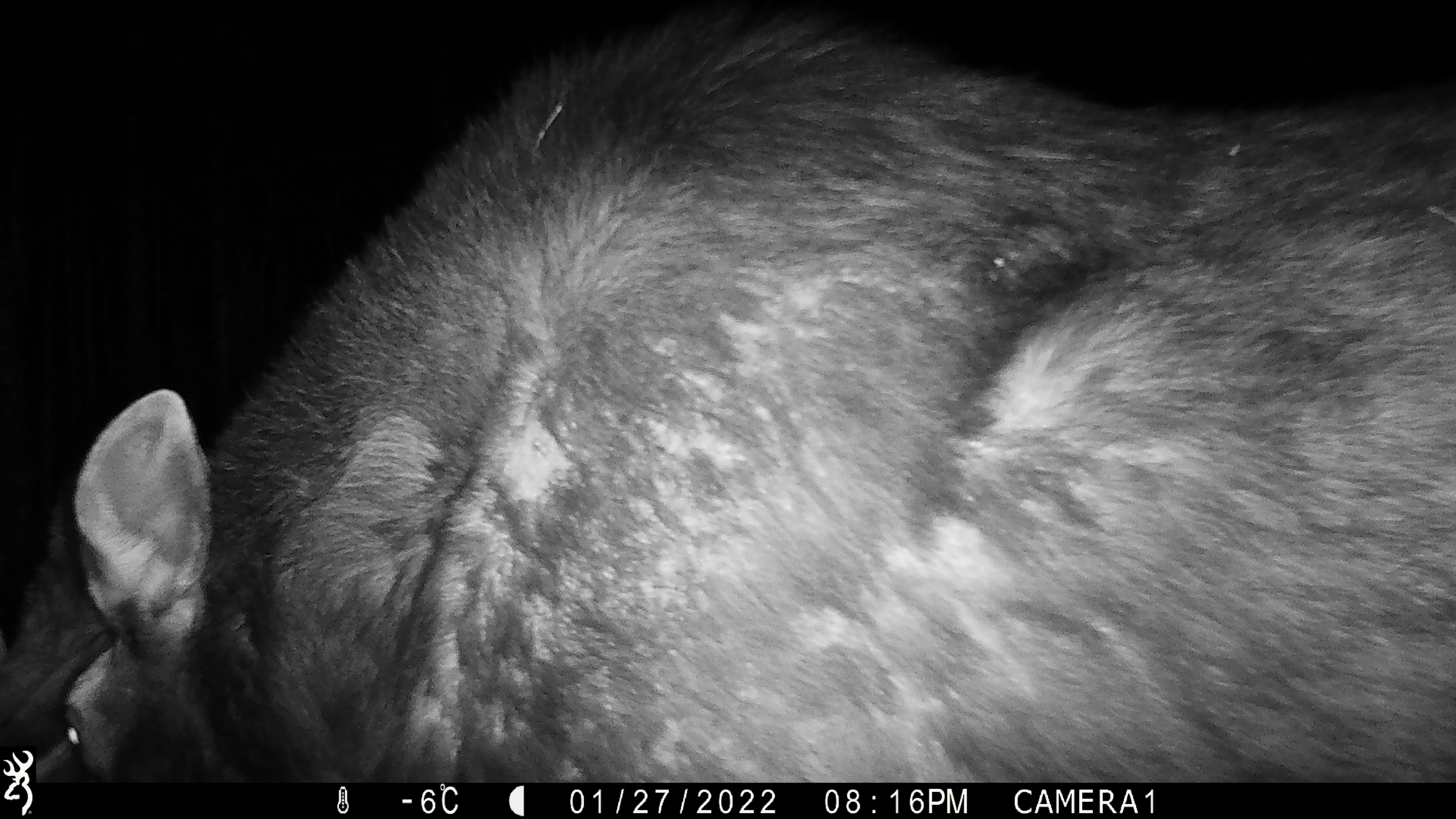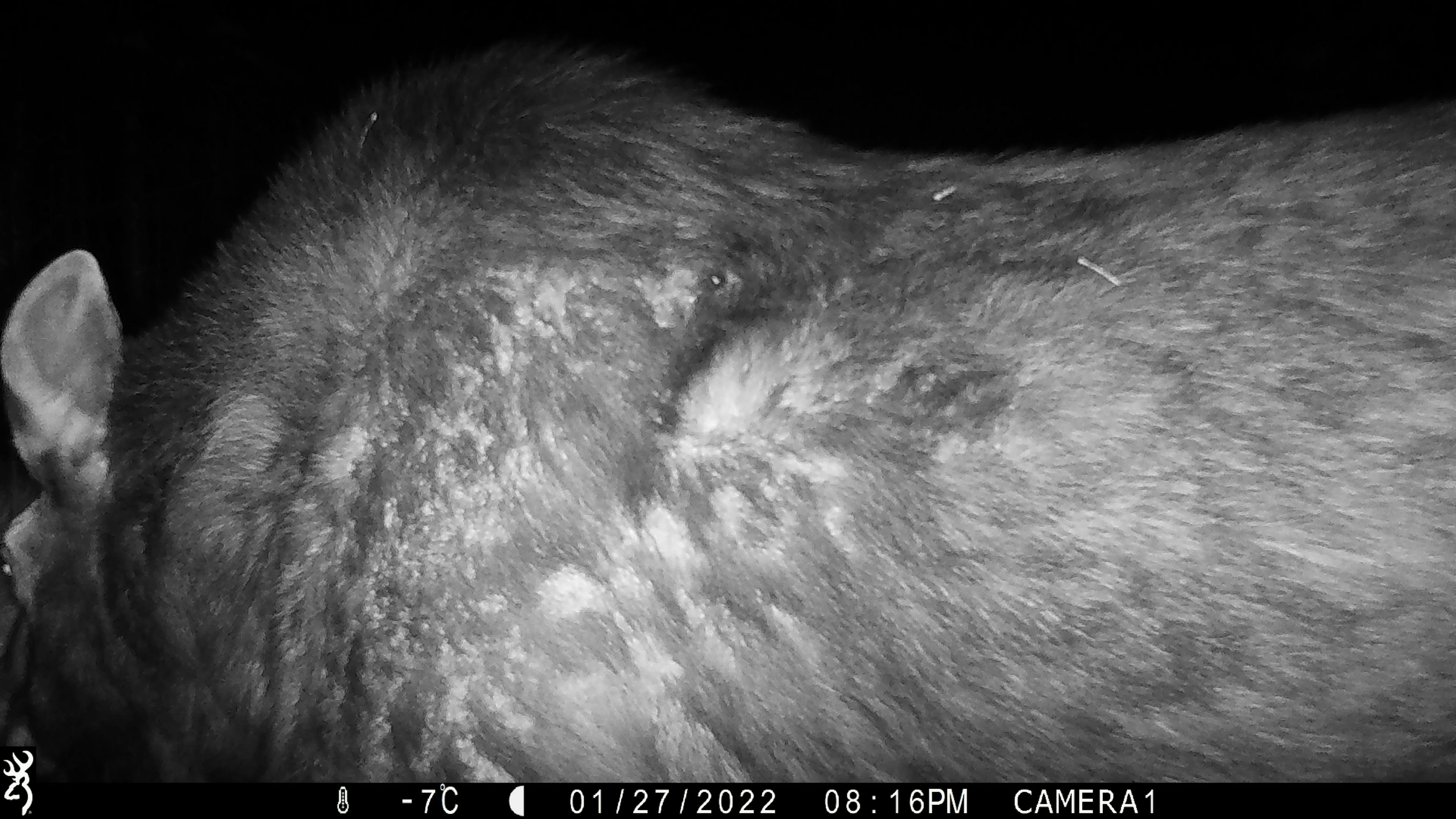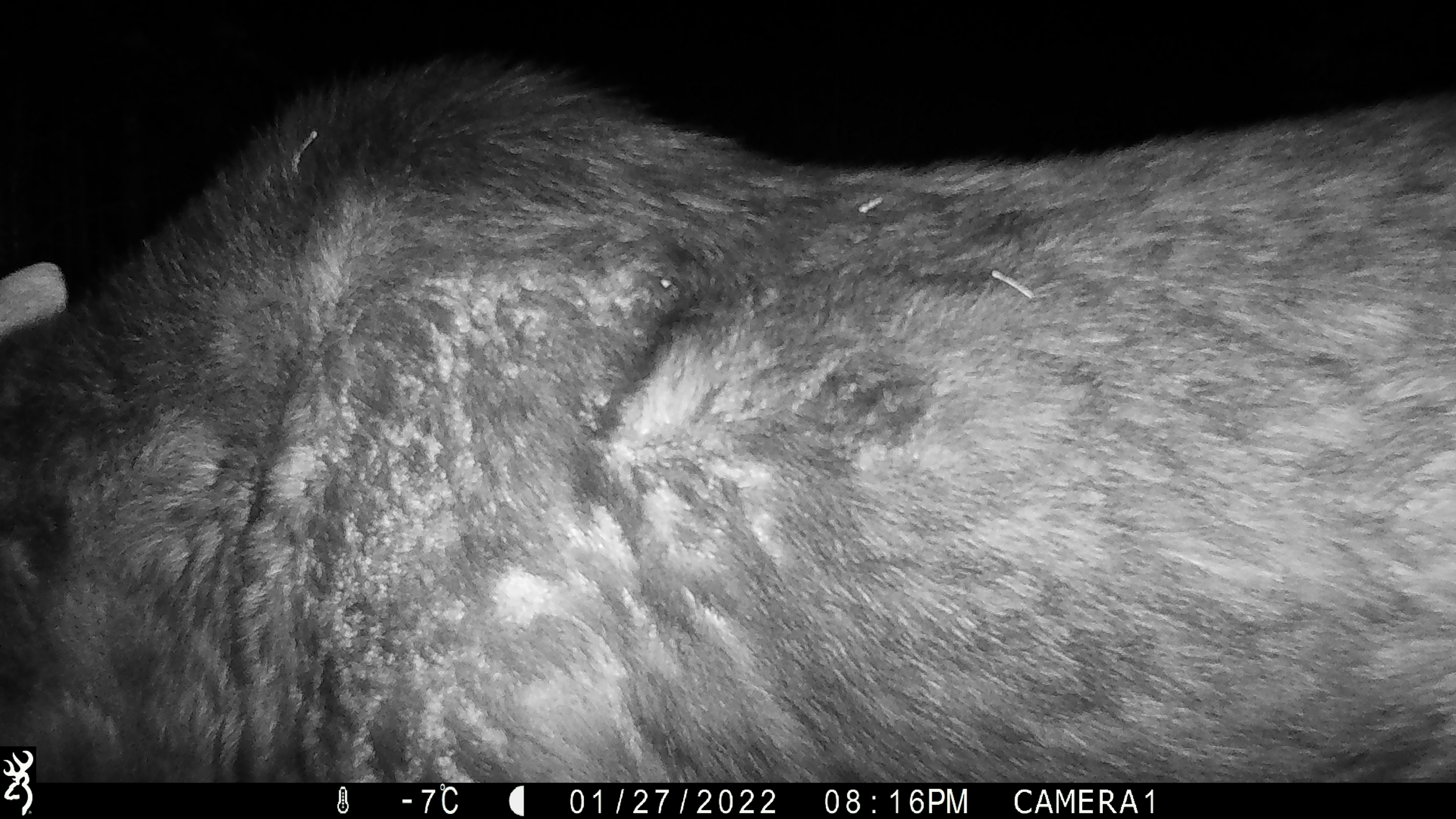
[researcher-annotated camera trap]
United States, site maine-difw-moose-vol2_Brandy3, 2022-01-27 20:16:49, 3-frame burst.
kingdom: Animalia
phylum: Chordata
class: Mammalia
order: Artiodactyla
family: Cervidae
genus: Alces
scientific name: Alces alces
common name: moose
Moose (Alces alces).